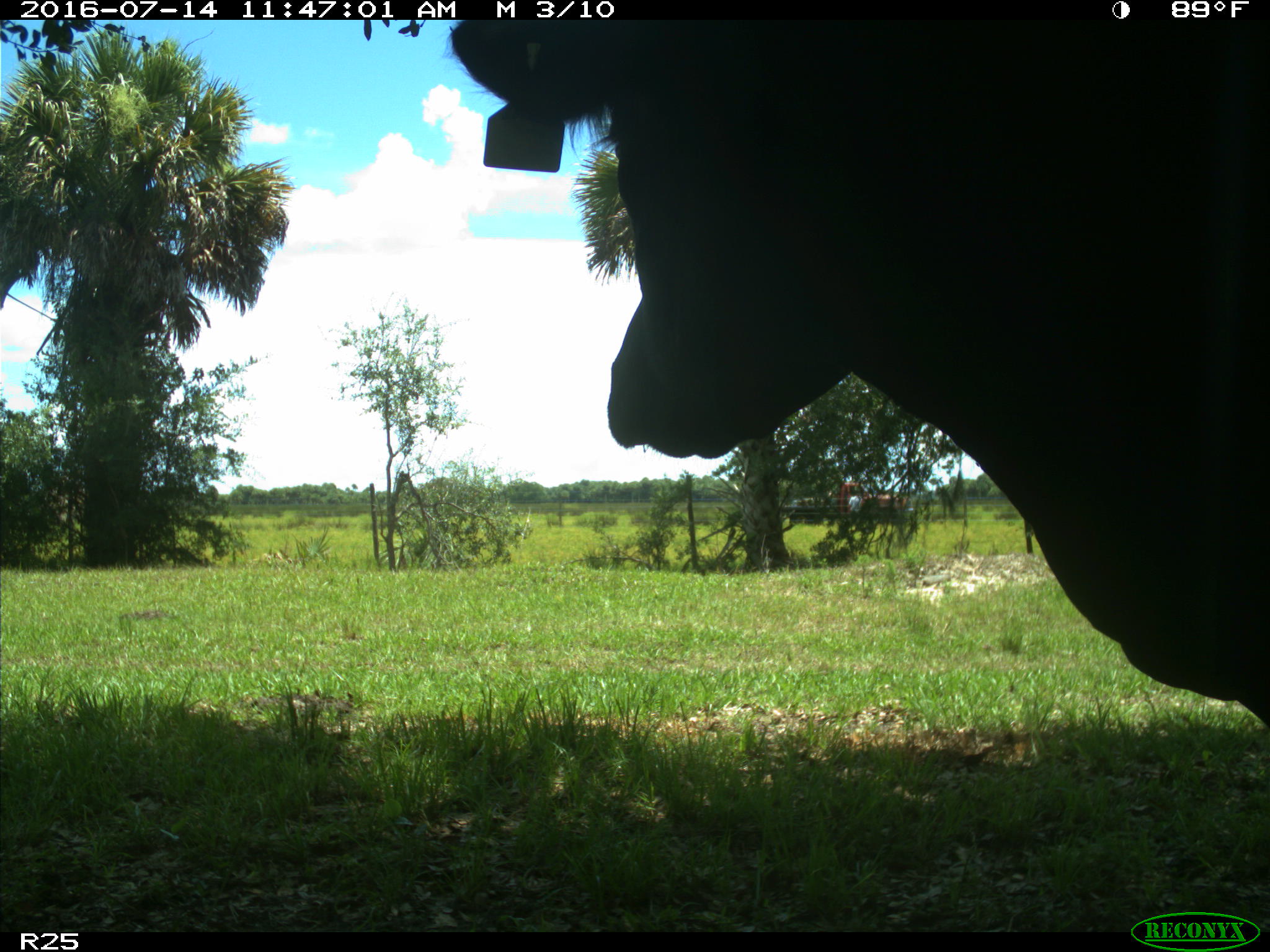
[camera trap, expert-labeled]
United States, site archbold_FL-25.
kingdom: Animalia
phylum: Chordata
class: Mammalia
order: Artiodactyla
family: Bovidae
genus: Bos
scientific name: Bos taurus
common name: domestic cow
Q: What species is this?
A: Bos taurus (domestic cow).